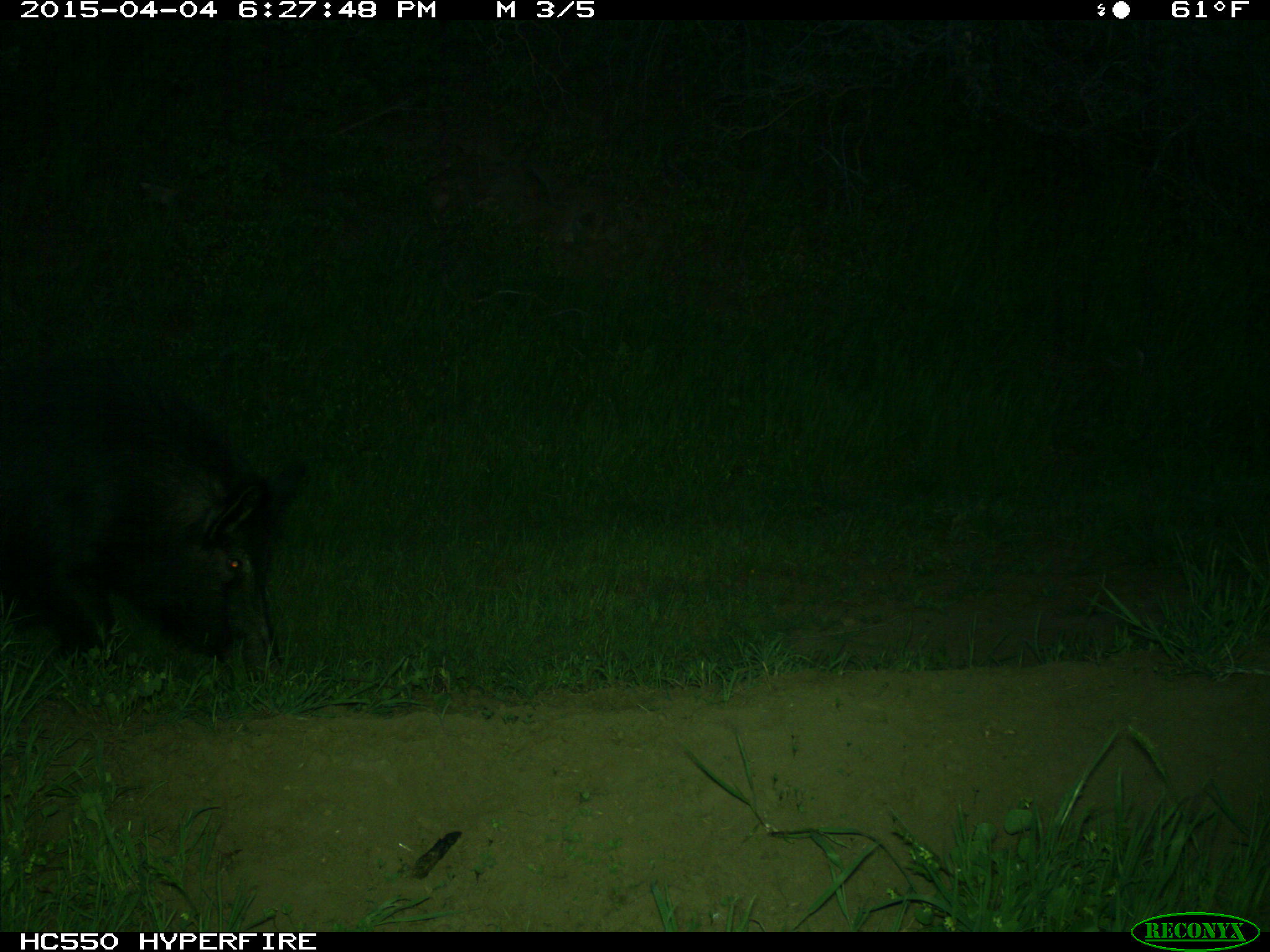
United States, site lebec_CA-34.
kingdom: Animalia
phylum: Chordata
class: Mammalia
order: Artiodactyla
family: Suidae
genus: Sus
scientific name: Sus scrofa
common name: wild boar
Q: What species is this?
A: Sus scrofa (wild boar).